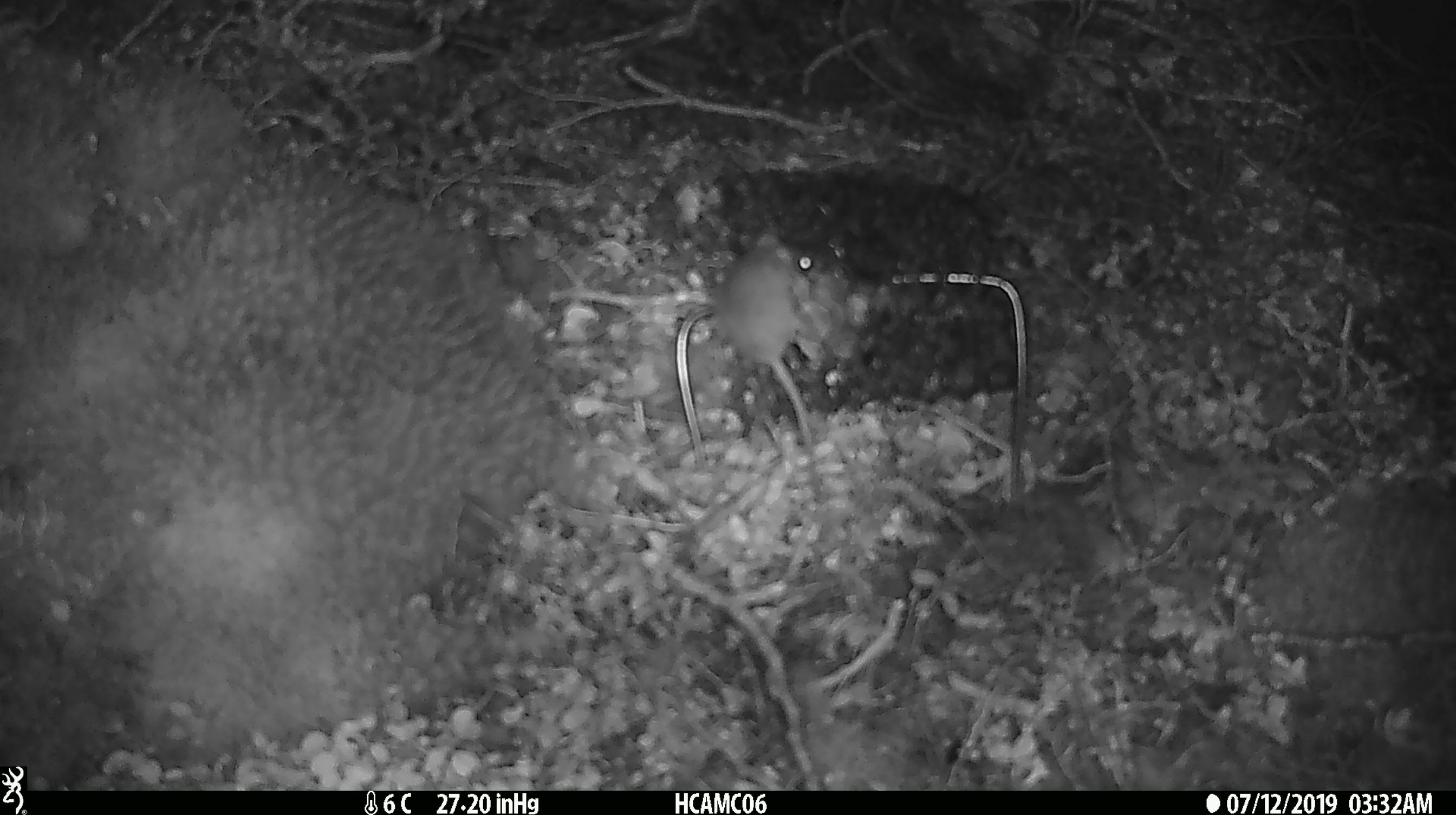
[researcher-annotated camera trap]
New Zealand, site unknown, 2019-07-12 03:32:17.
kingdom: Animalia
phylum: Chordata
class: Mammalia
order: Rodentia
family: Muridae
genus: Mus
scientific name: Mus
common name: mouse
Mouse (Mus).